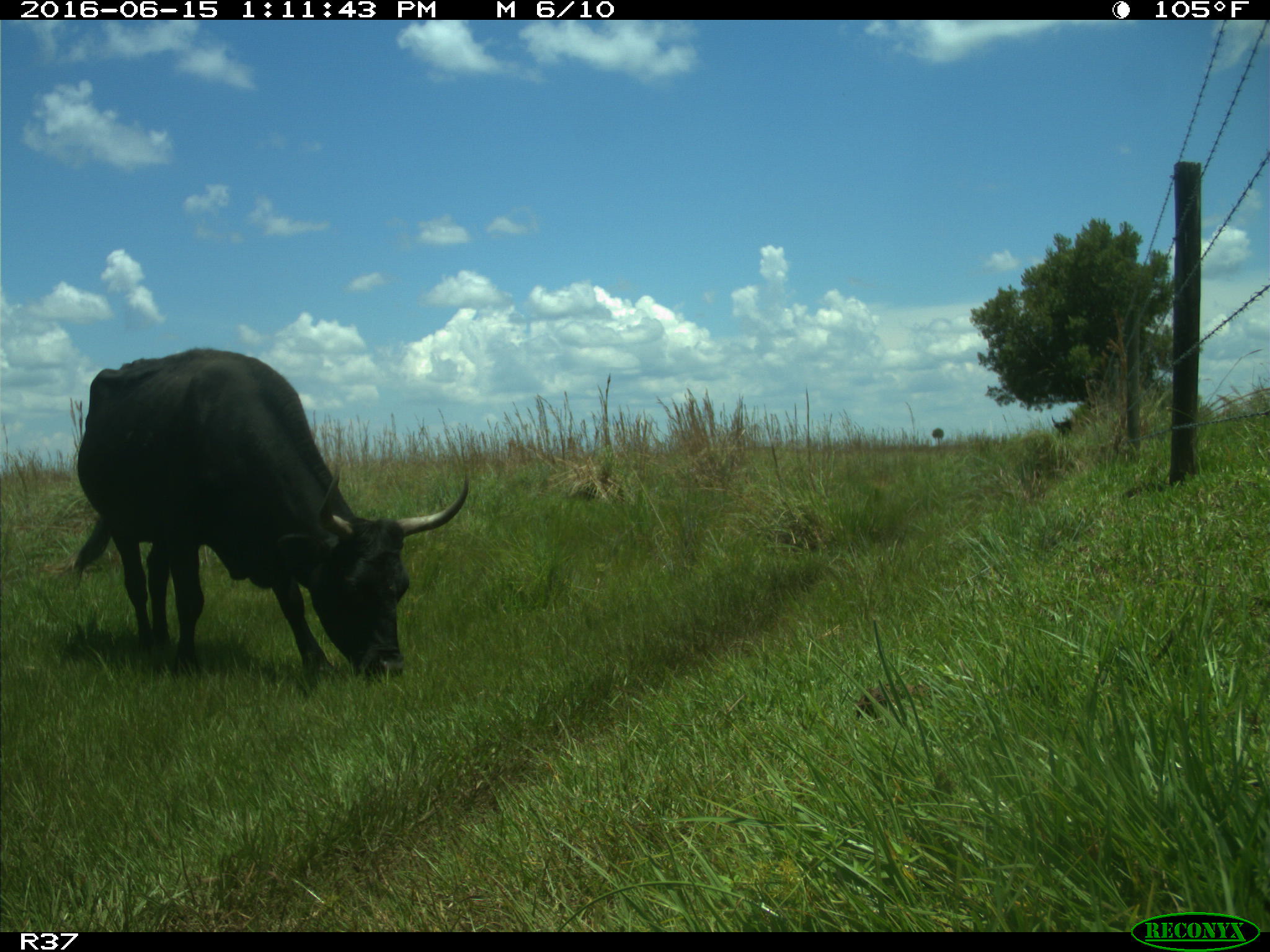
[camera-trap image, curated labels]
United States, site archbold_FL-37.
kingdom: Animalia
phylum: Chordata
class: Mammalia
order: Artiodactyla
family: Bovidae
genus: Bos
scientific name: Bos taurus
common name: domestic cow